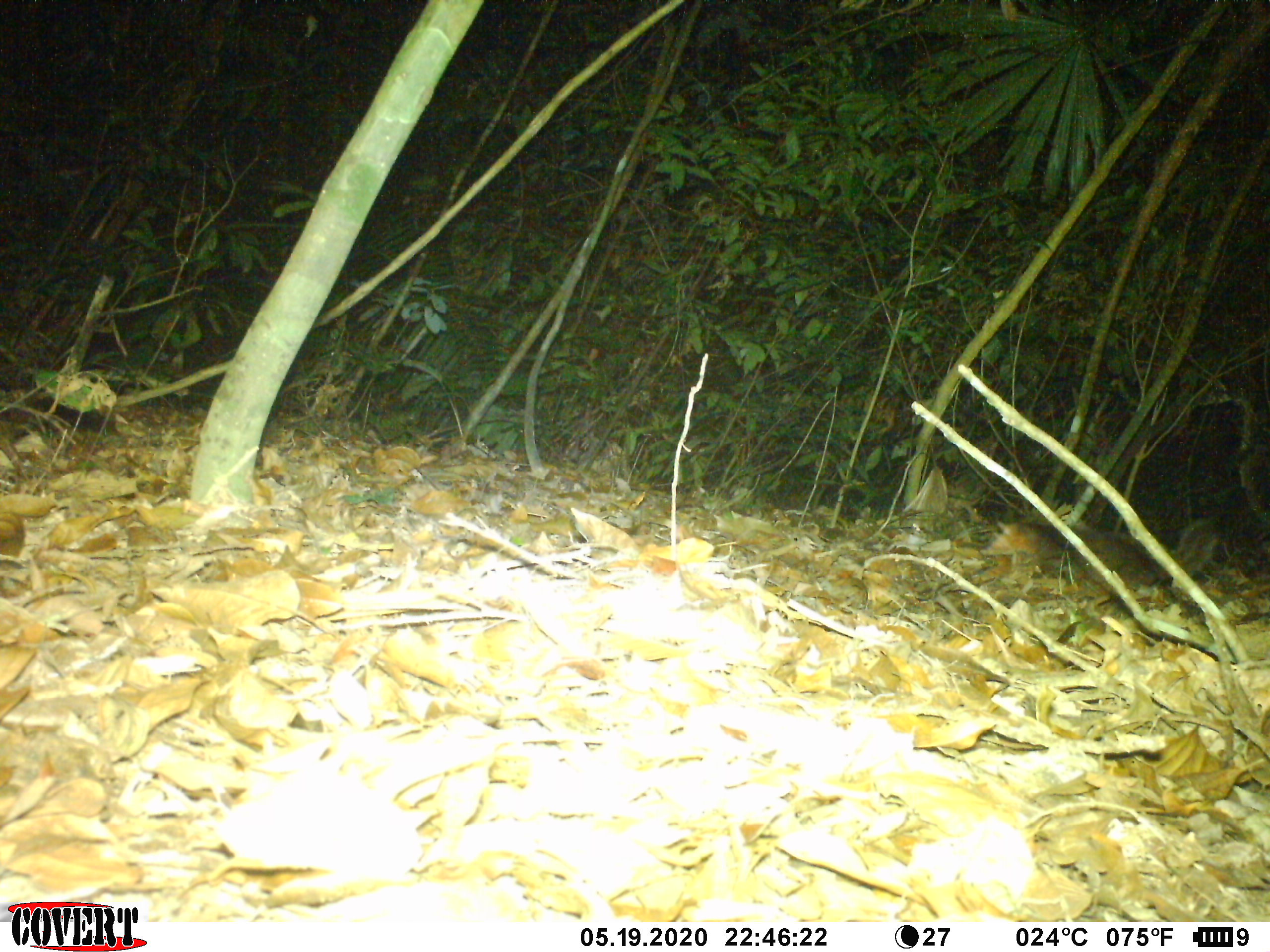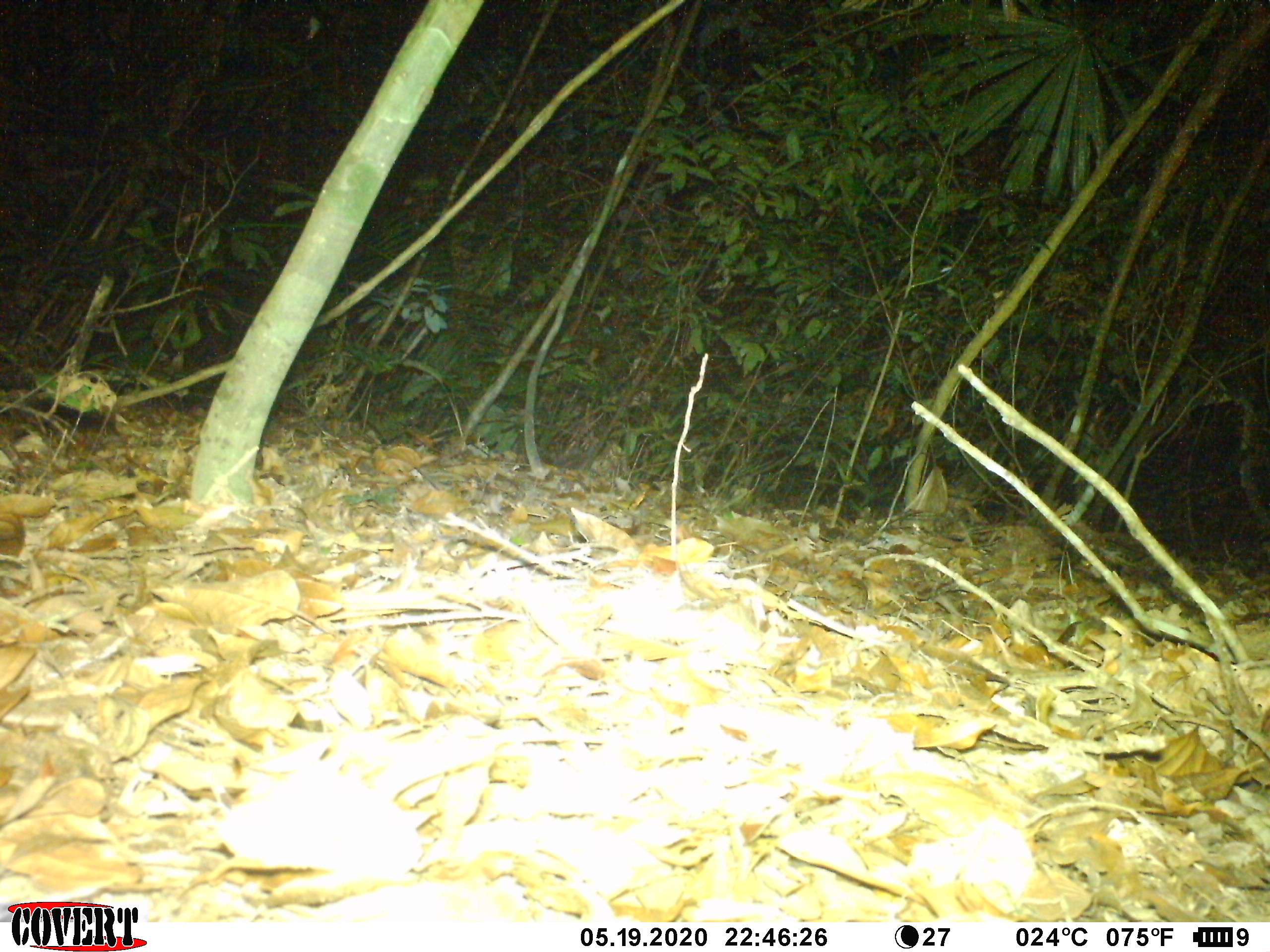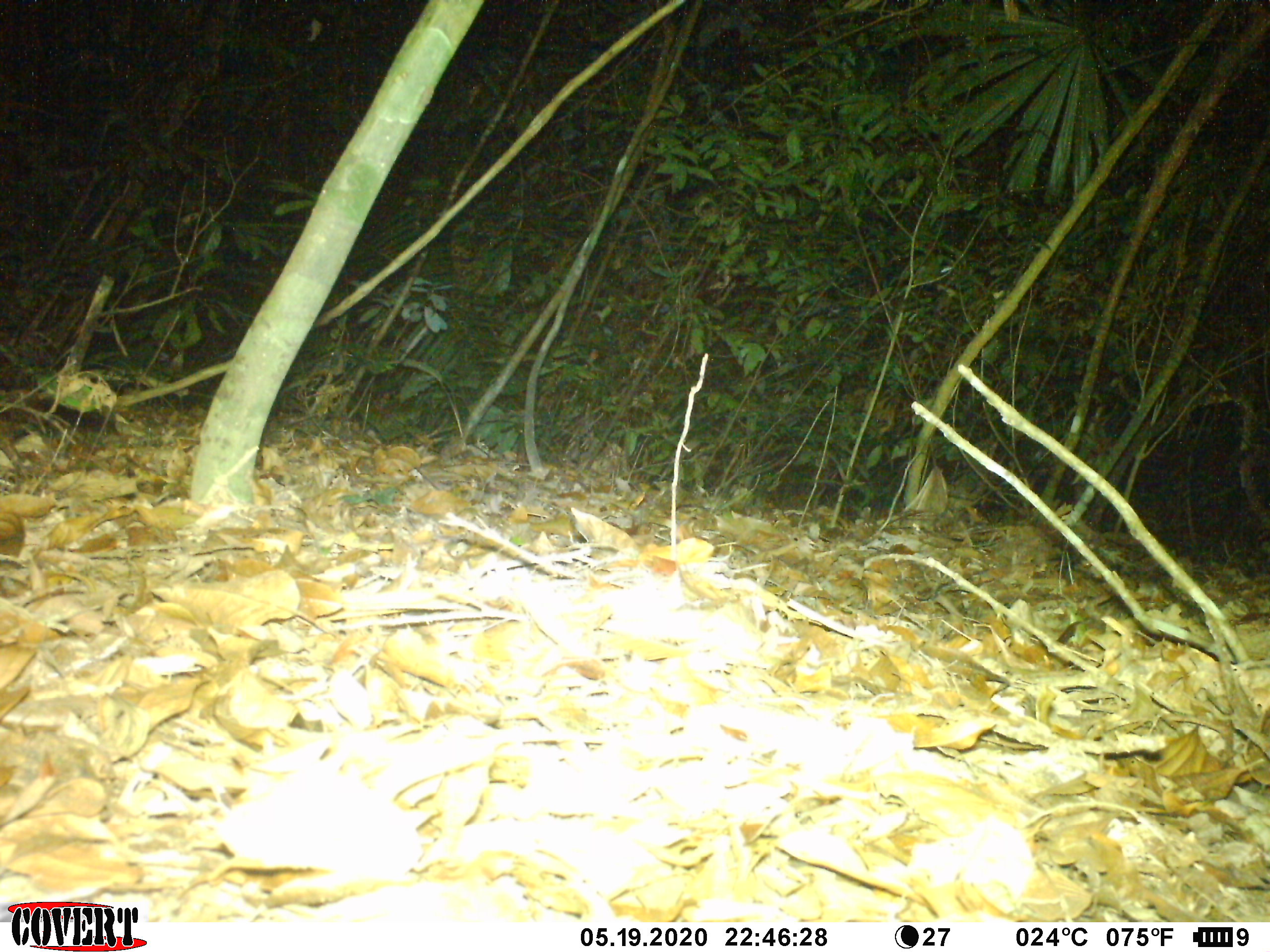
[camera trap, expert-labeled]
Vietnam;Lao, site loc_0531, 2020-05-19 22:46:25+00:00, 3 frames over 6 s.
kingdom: Animalia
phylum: Chordata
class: Mammalia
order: Carnivora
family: Mustelidae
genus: Melogale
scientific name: Melogale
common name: ferret badger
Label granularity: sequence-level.